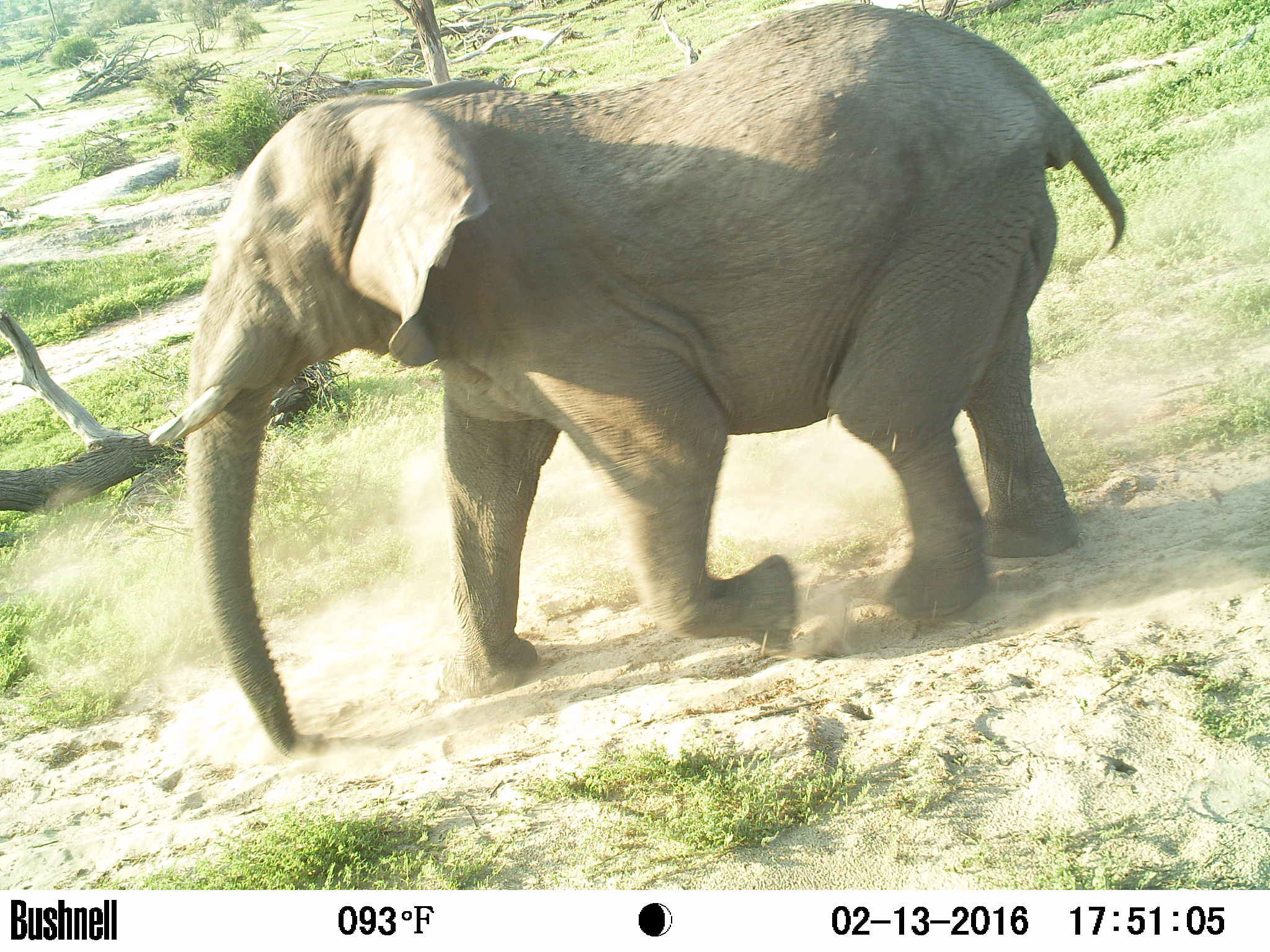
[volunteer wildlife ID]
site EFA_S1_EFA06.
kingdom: Animalia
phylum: Chordata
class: Mammalia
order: Proboscidea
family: Elephantidae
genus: Loxodonta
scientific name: Loxodonta africana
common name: african bush elephant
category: elephant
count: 1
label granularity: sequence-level